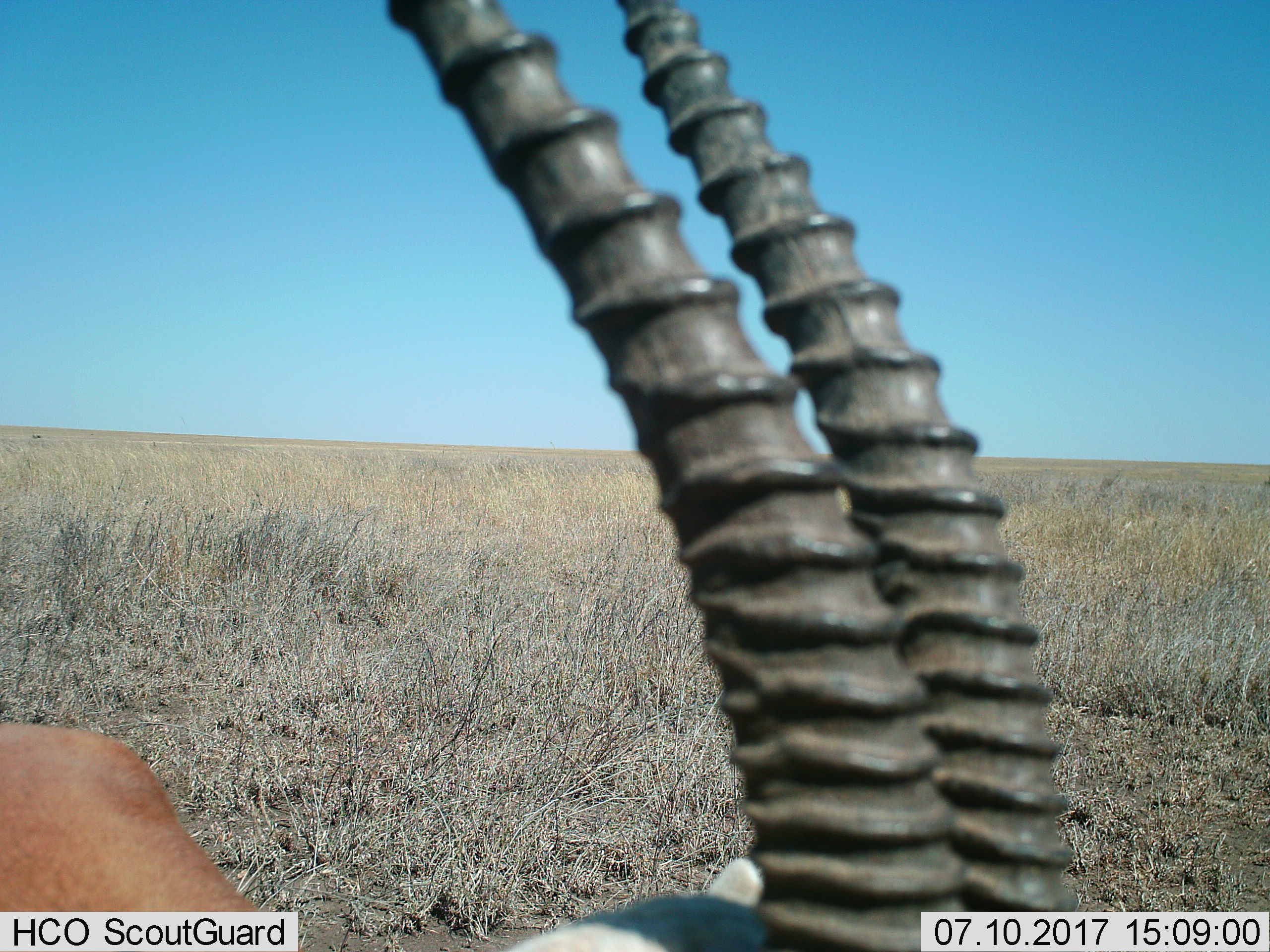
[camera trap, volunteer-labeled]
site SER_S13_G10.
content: unidentified animal